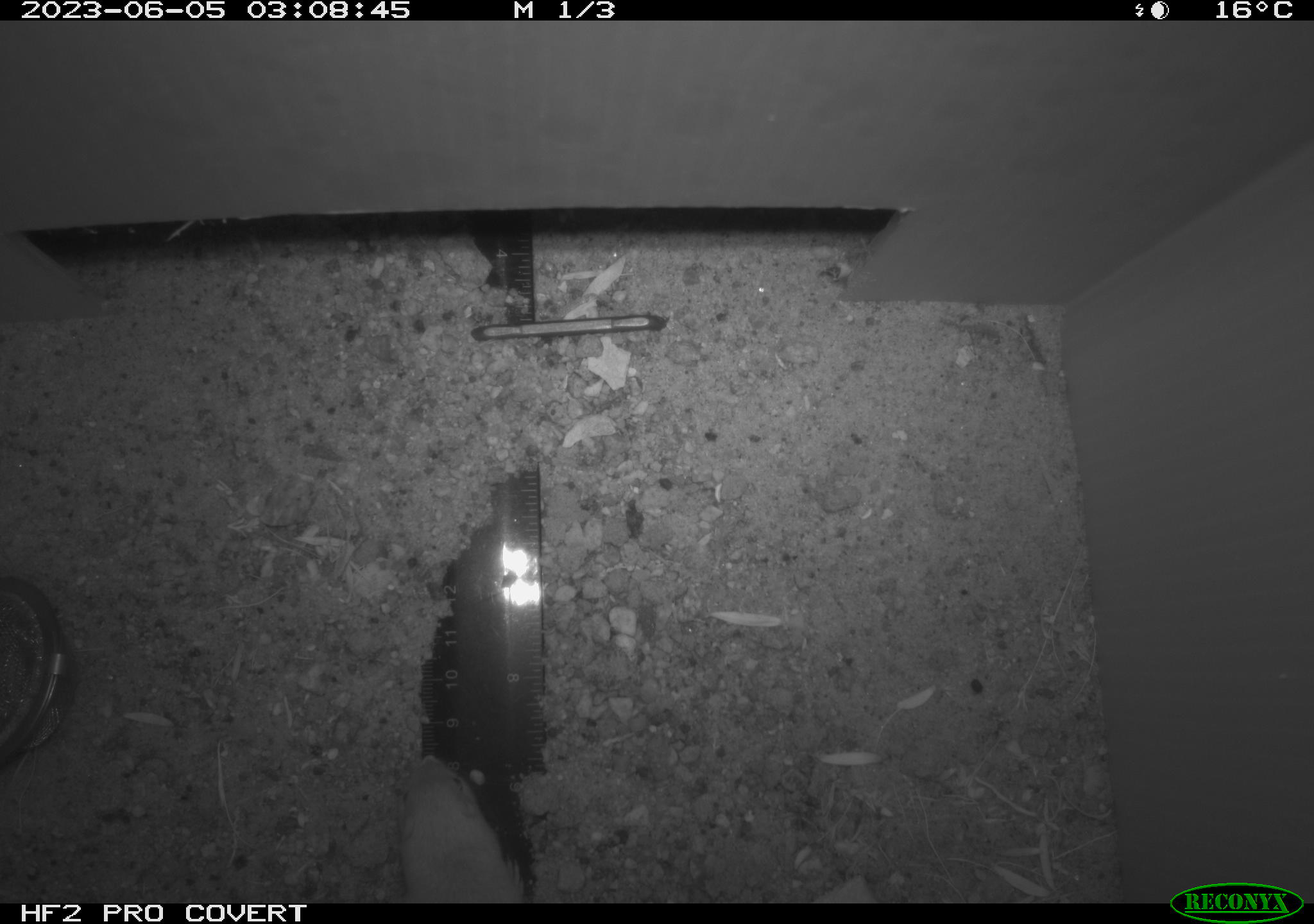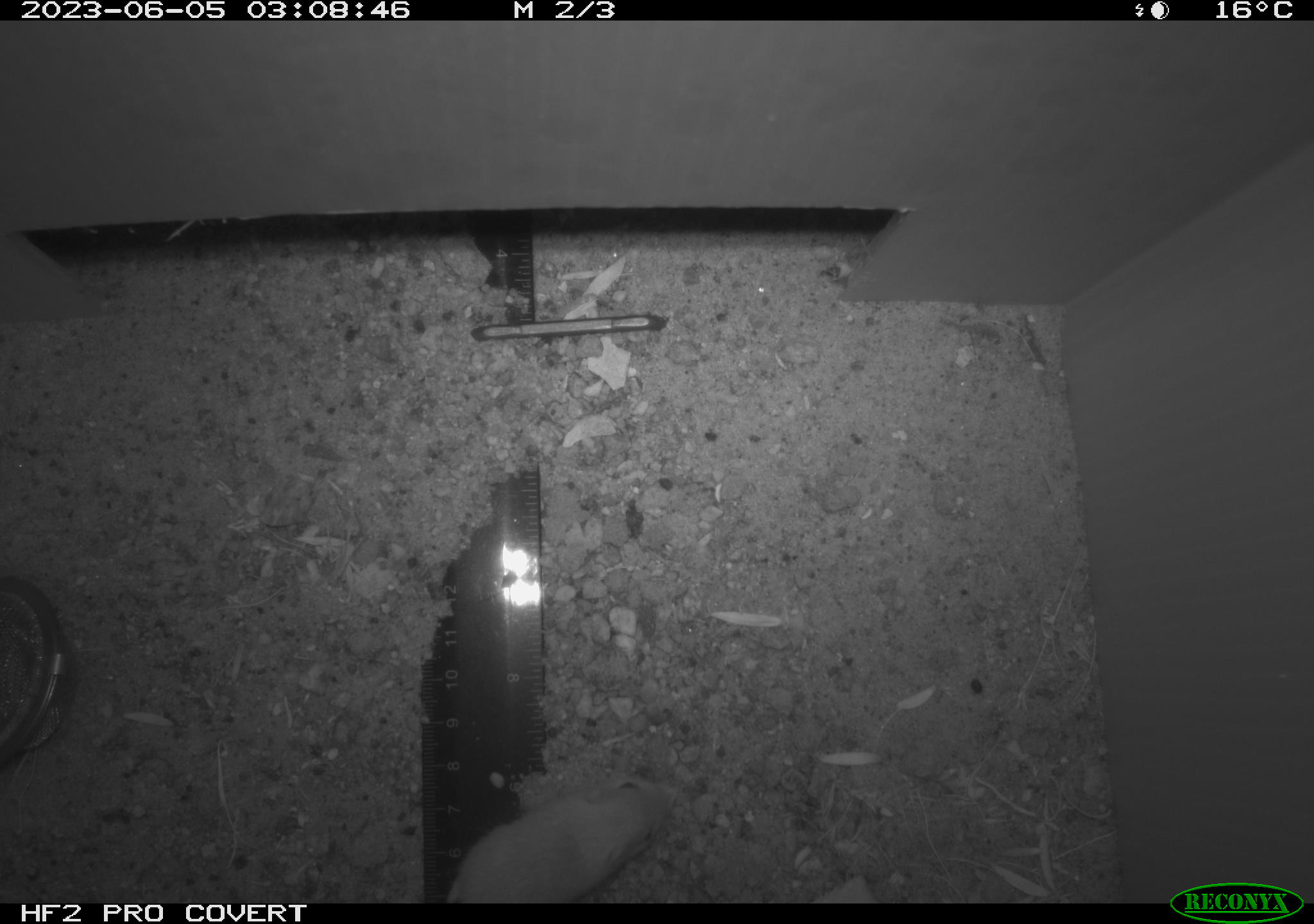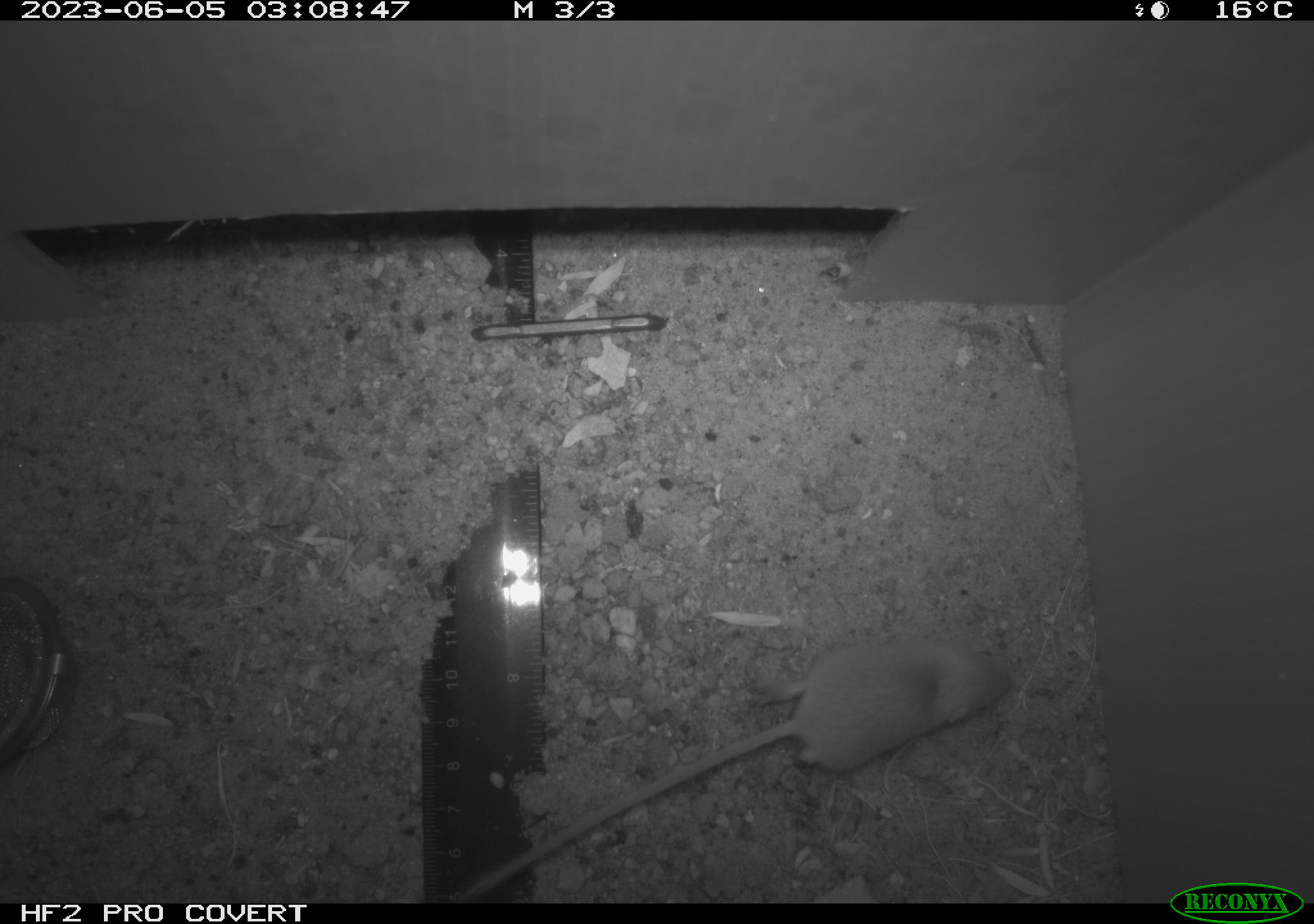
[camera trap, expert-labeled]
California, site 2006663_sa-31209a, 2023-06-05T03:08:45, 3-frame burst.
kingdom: Animalia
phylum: Chordata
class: Mammalia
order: Rodentia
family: Heteromyidae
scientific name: Heteromyidae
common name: kangaroo rats and pocket mice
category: heteromyidae family